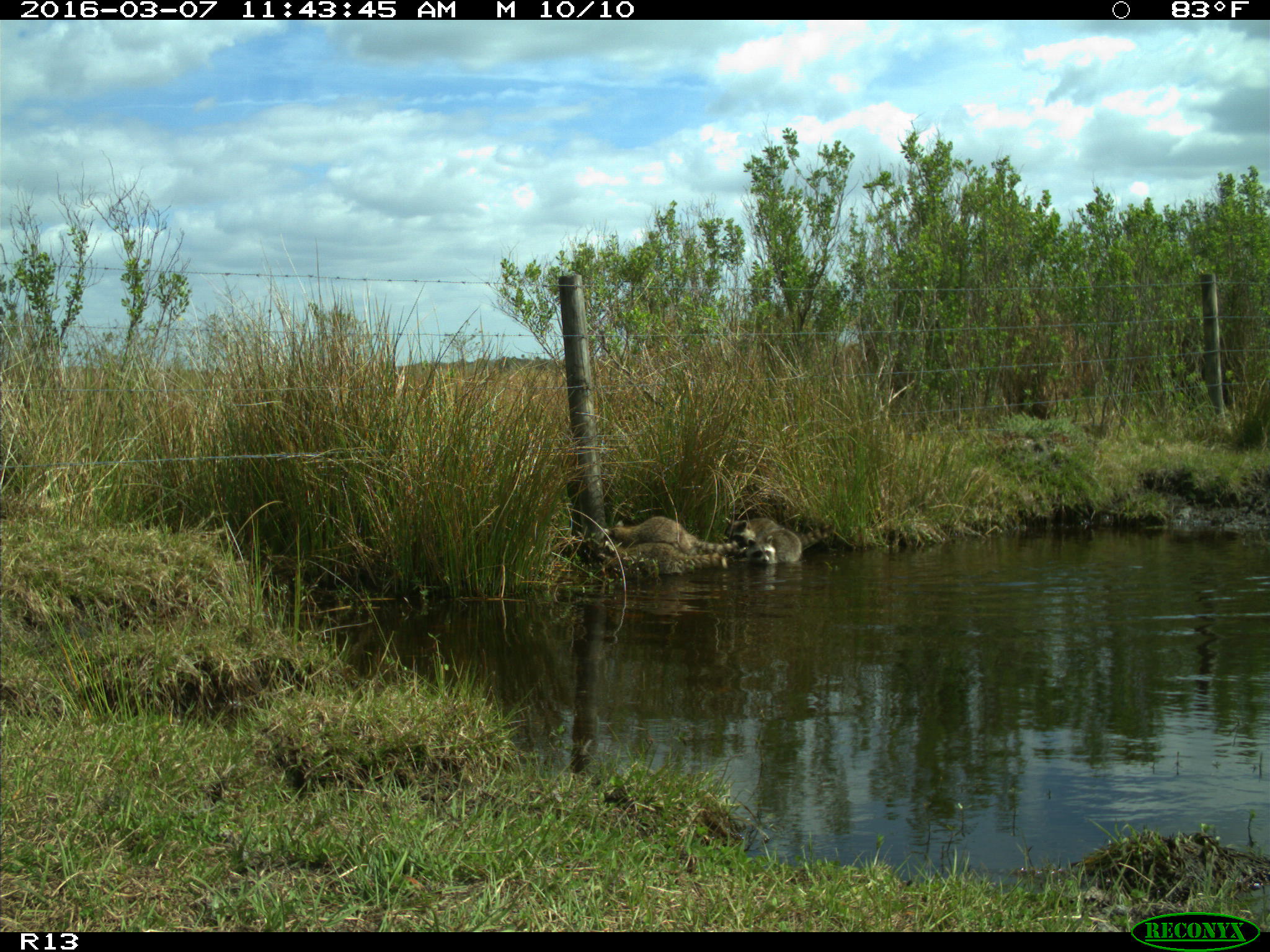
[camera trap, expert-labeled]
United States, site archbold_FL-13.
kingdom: Animalia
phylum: Chordata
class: Mammalia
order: Carnivora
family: Procyonidae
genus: Procyon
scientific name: Procyon lotor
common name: common raccoon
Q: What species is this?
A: Procyon lotor (common raccoon).